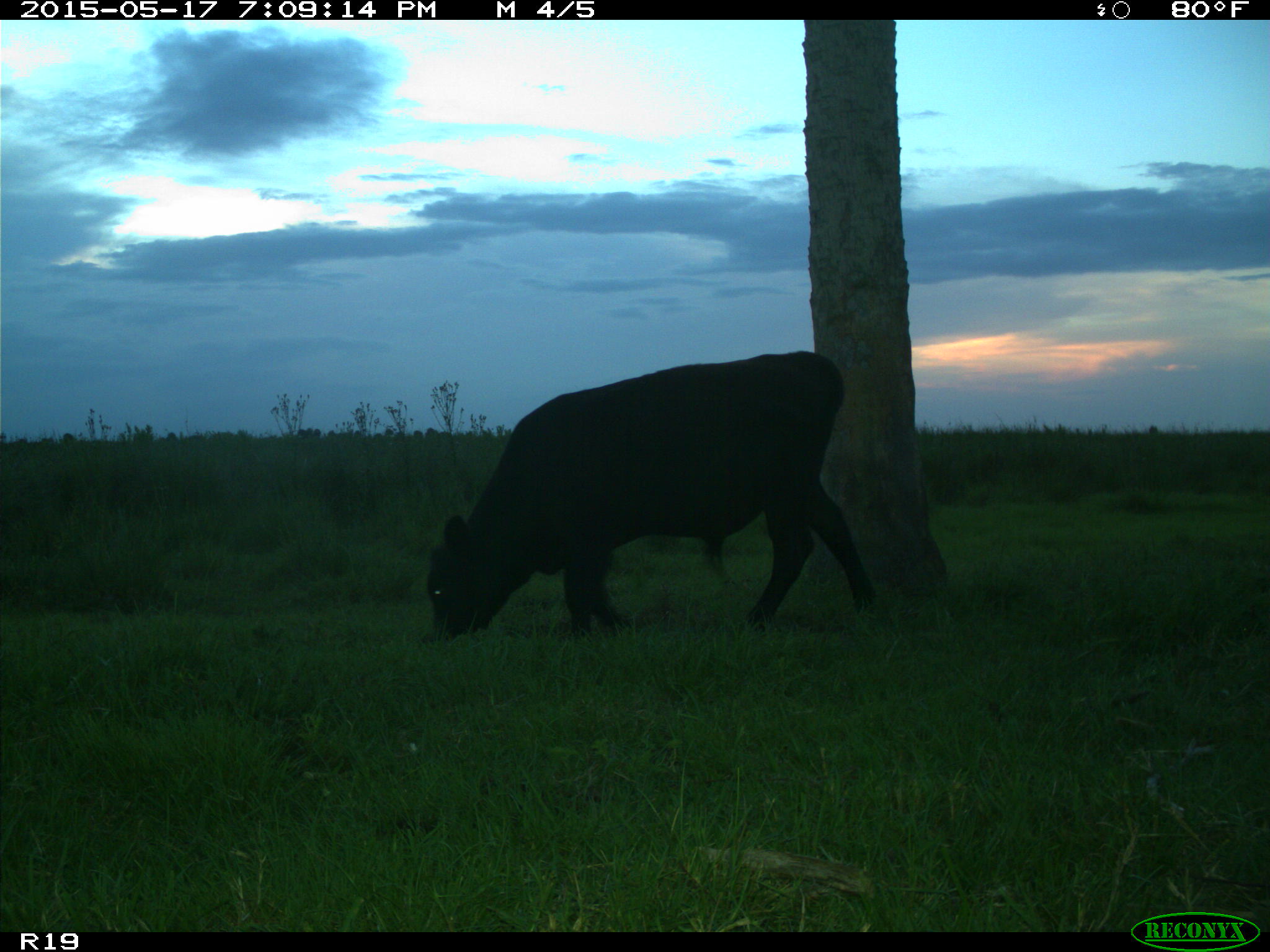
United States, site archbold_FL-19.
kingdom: Animalia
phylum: Chordata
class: Mammalia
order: Artiodactyla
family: Bovidae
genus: Bos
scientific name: Bos taurus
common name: domestic cow